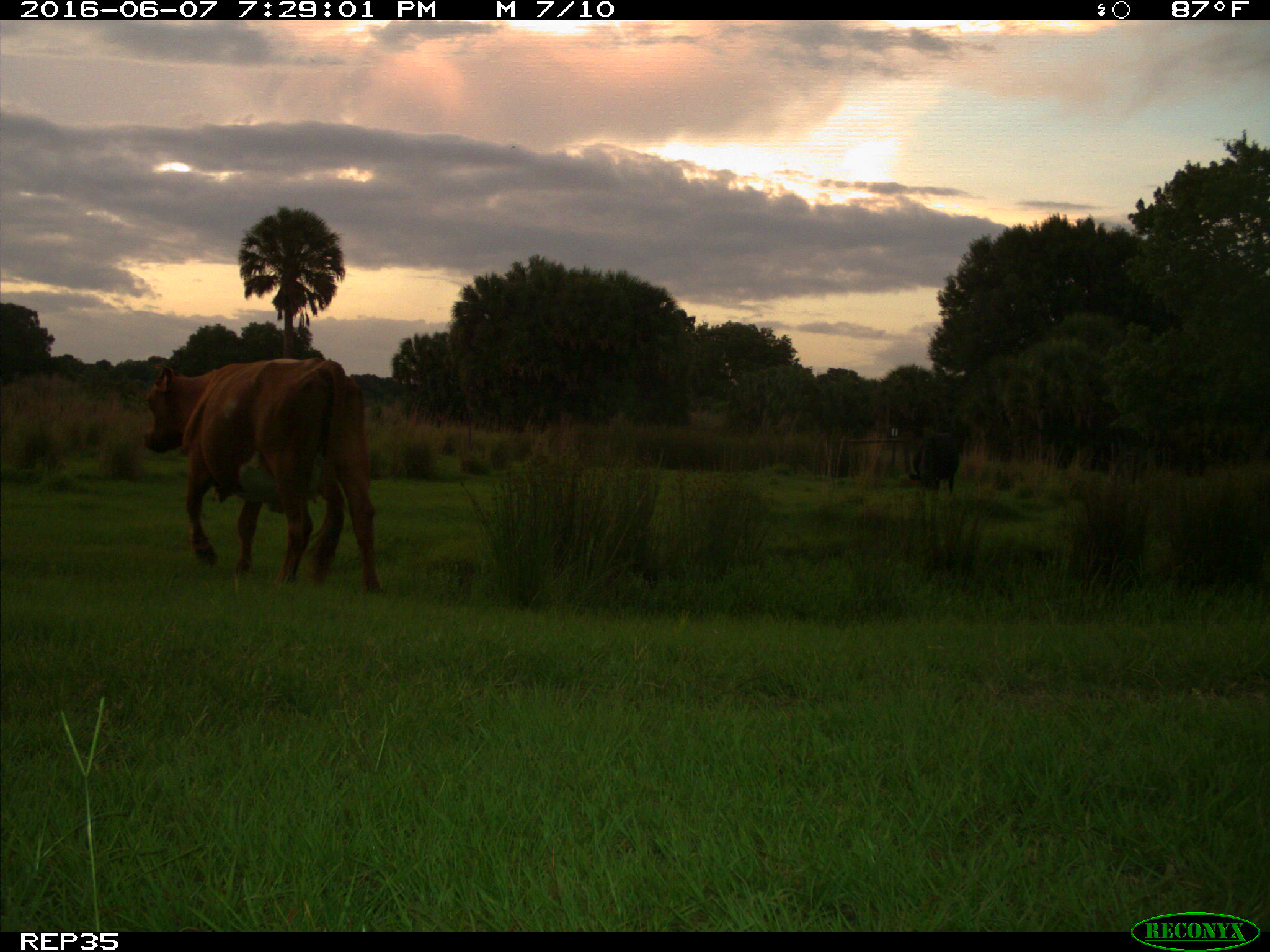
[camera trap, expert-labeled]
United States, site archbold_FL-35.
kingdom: Animalia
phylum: Chordata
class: Mammalia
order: Artiodactyla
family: Bovidae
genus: Bos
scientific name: Bos taurus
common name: domestic cow